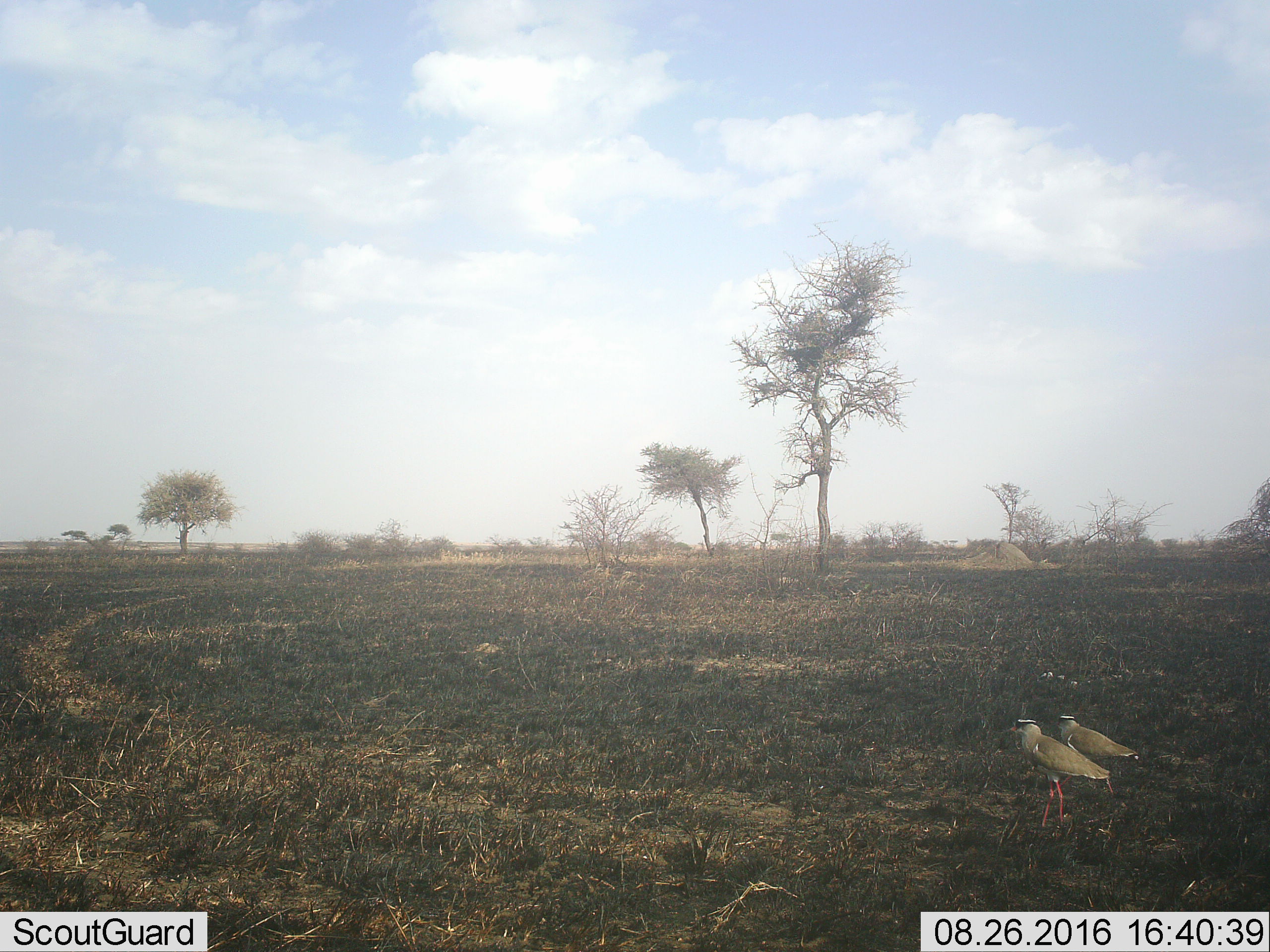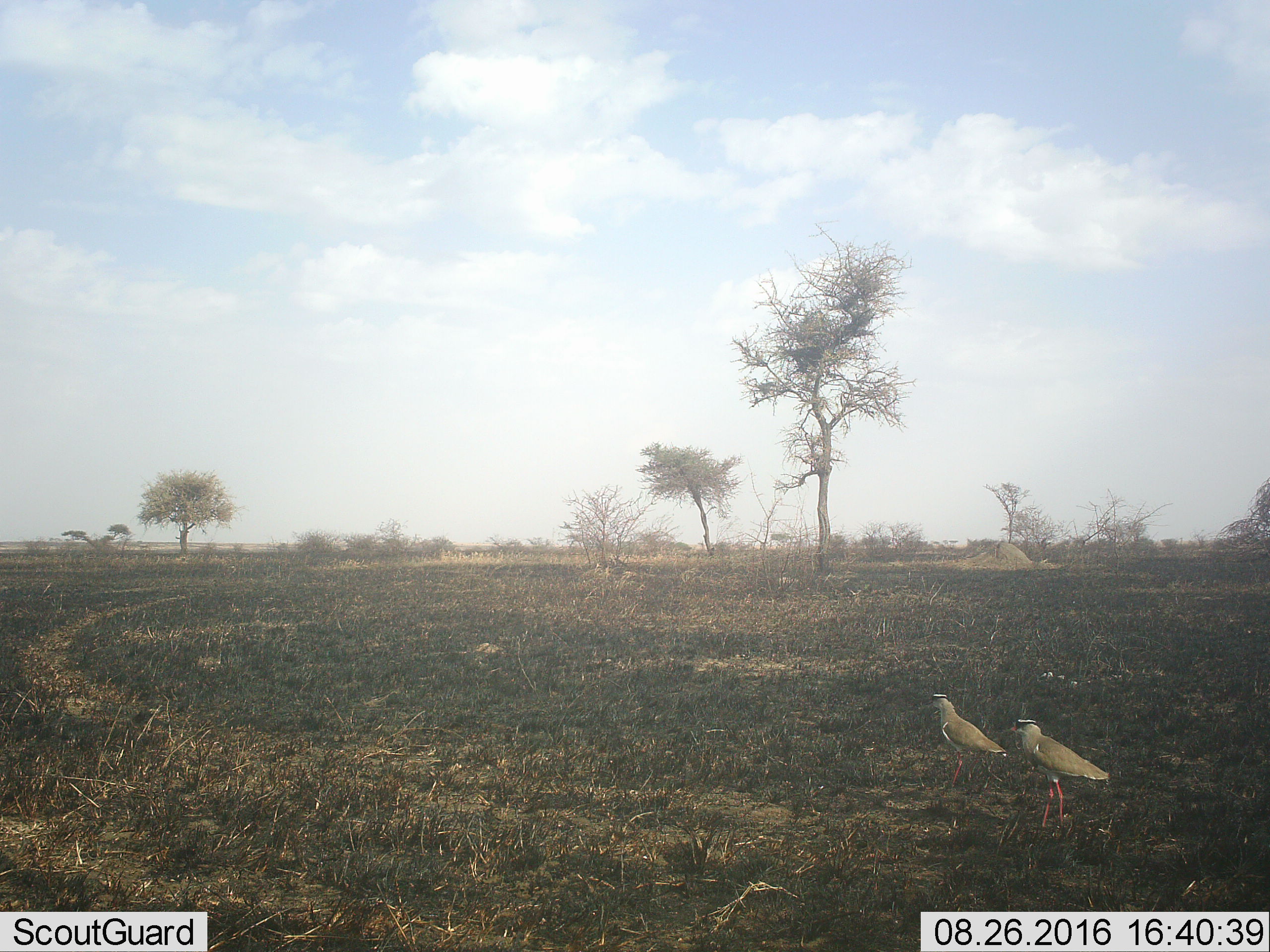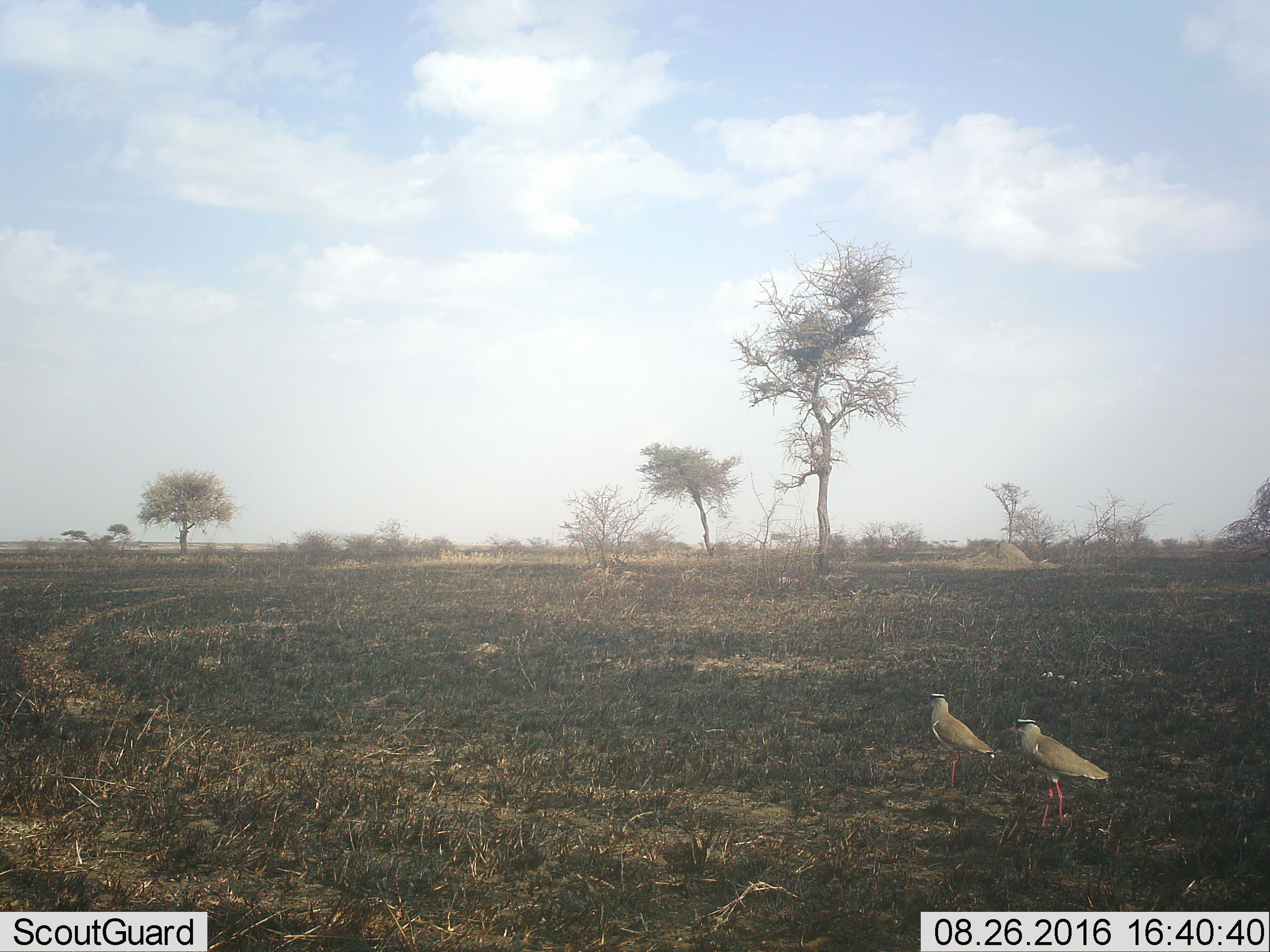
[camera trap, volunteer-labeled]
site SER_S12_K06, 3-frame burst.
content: unidentified animal